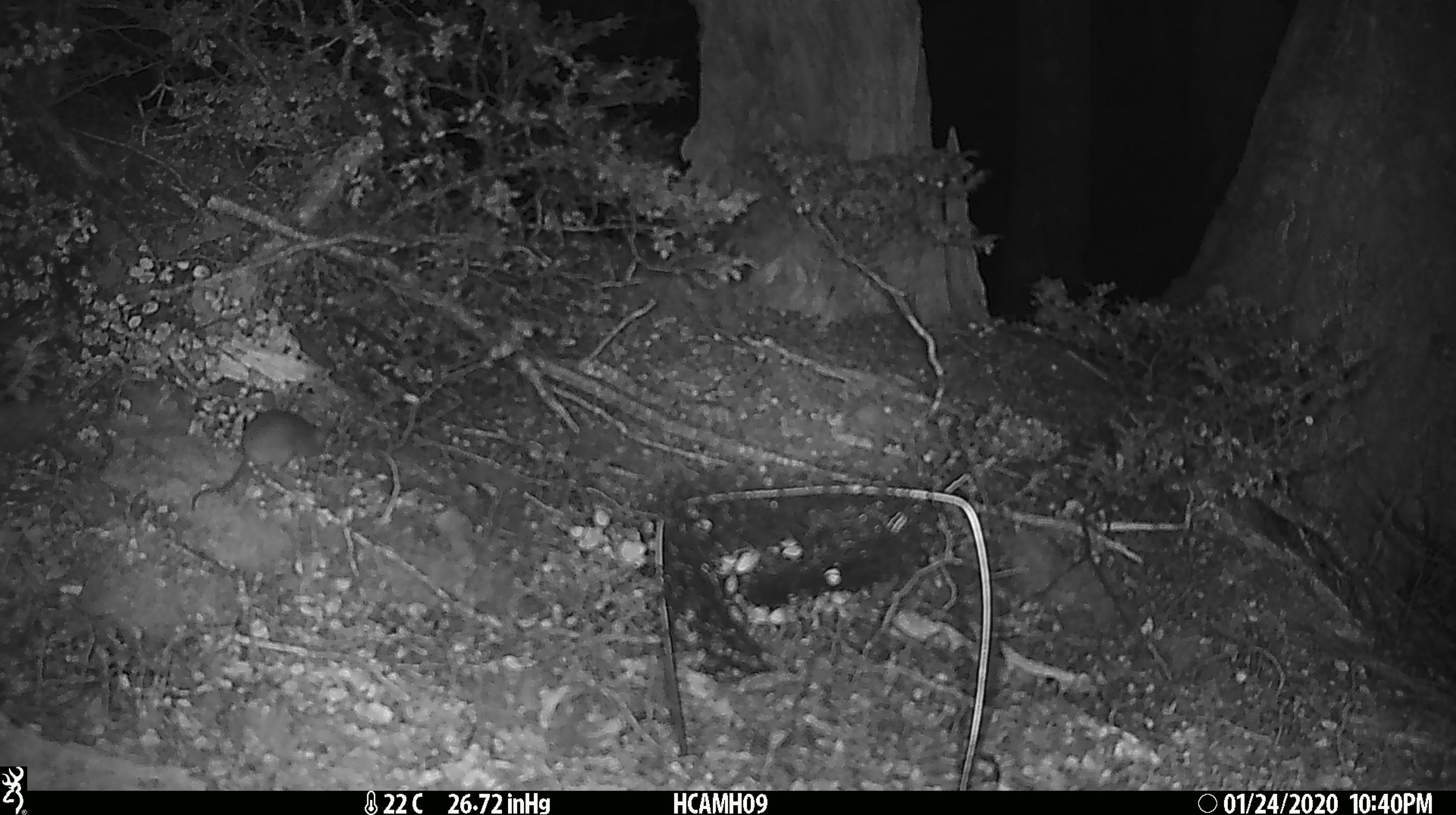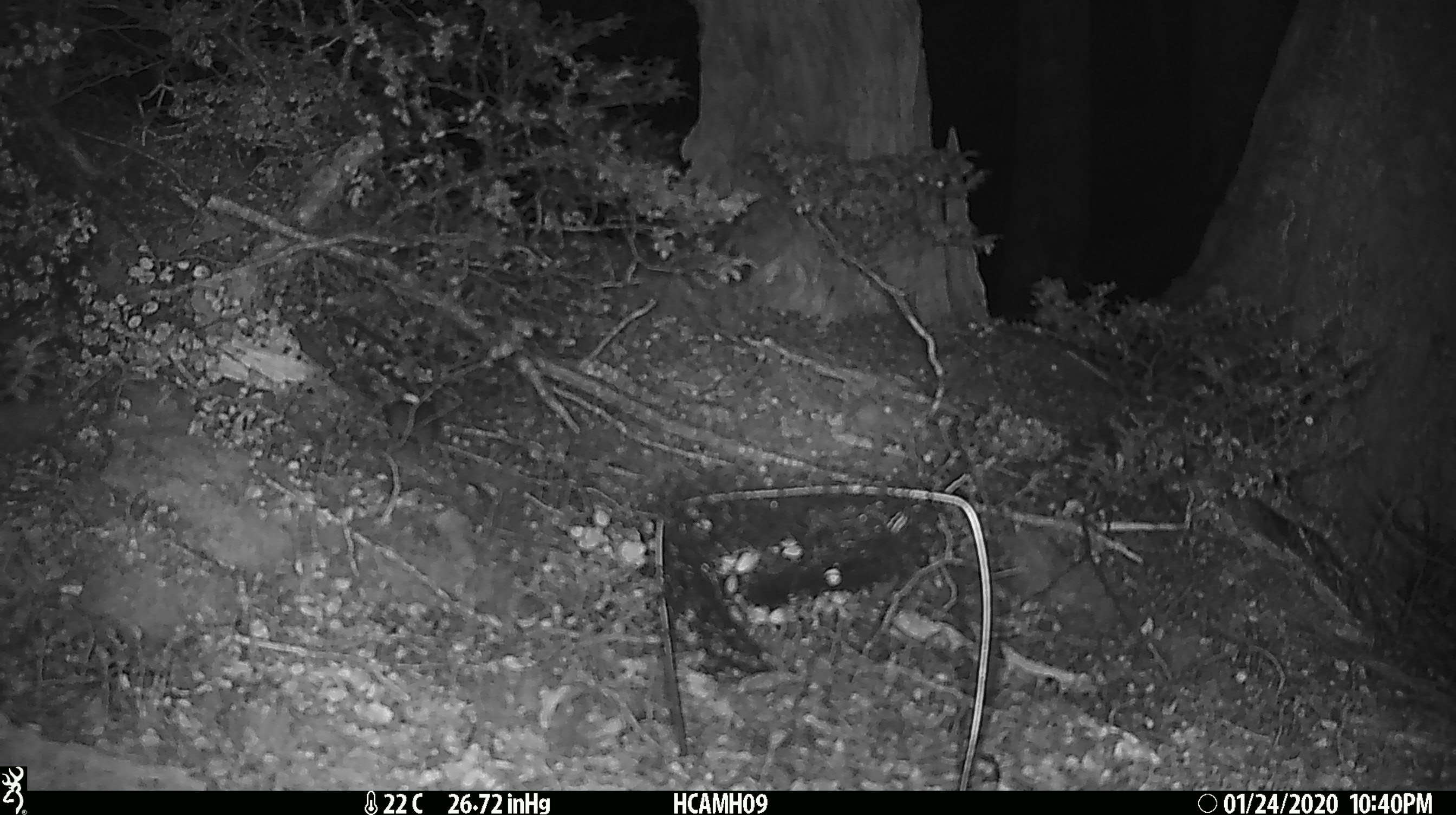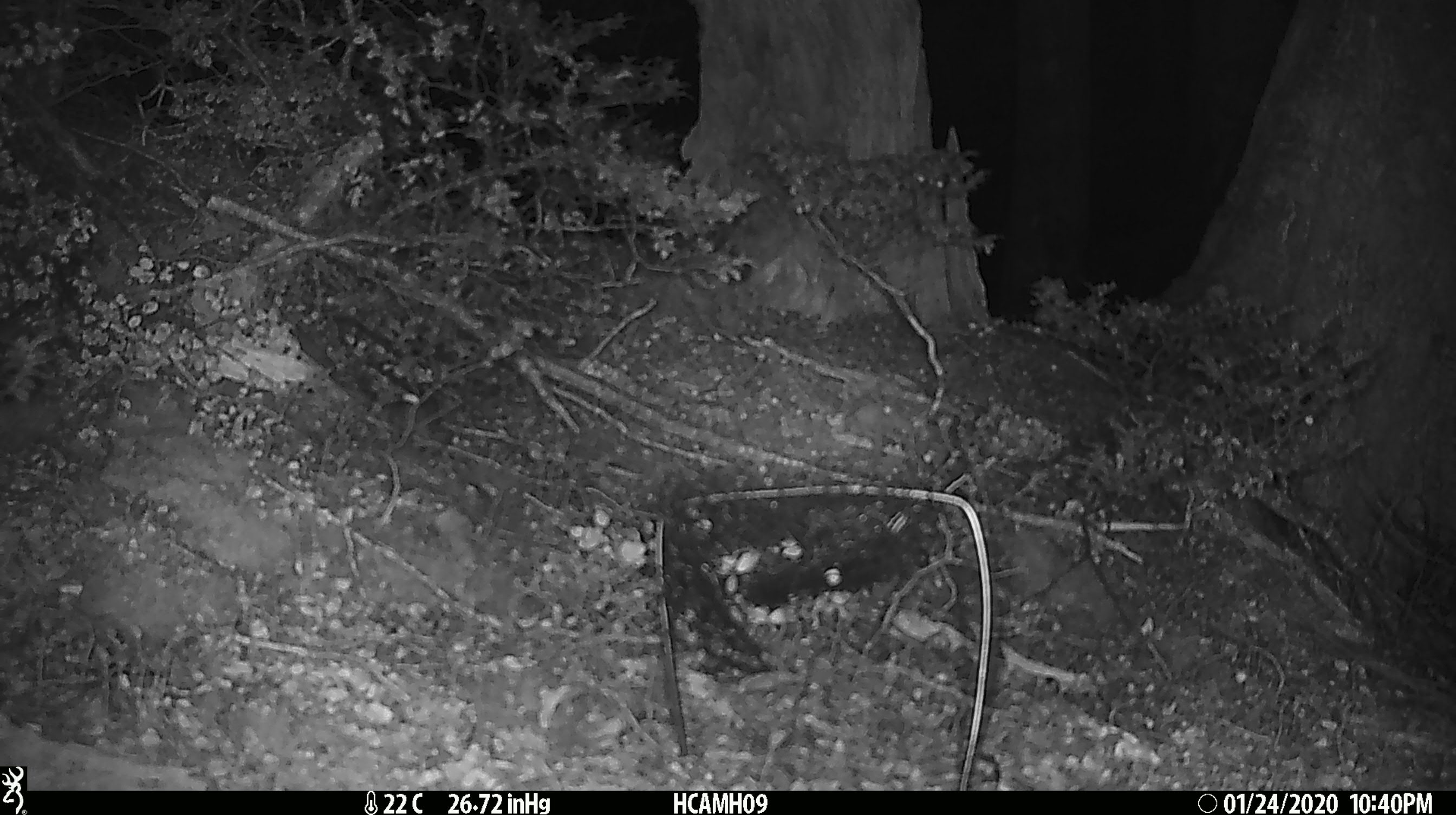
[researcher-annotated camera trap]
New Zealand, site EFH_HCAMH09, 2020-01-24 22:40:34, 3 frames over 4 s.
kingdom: Animalia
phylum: Chordata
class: Mammalia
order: Rodentia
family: Muridae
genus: Mus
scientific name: Mus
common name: mouse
Mouse (Mus).